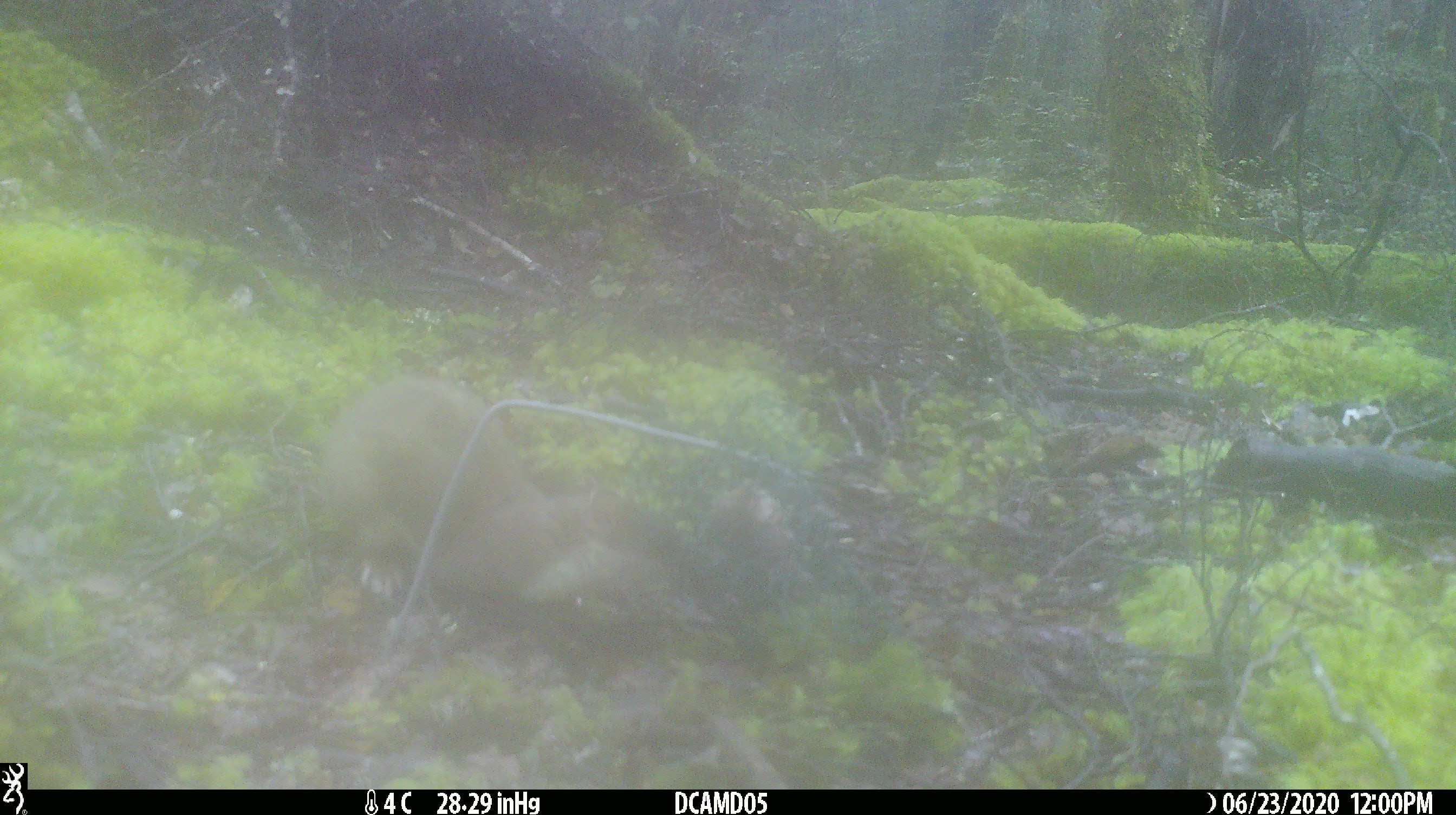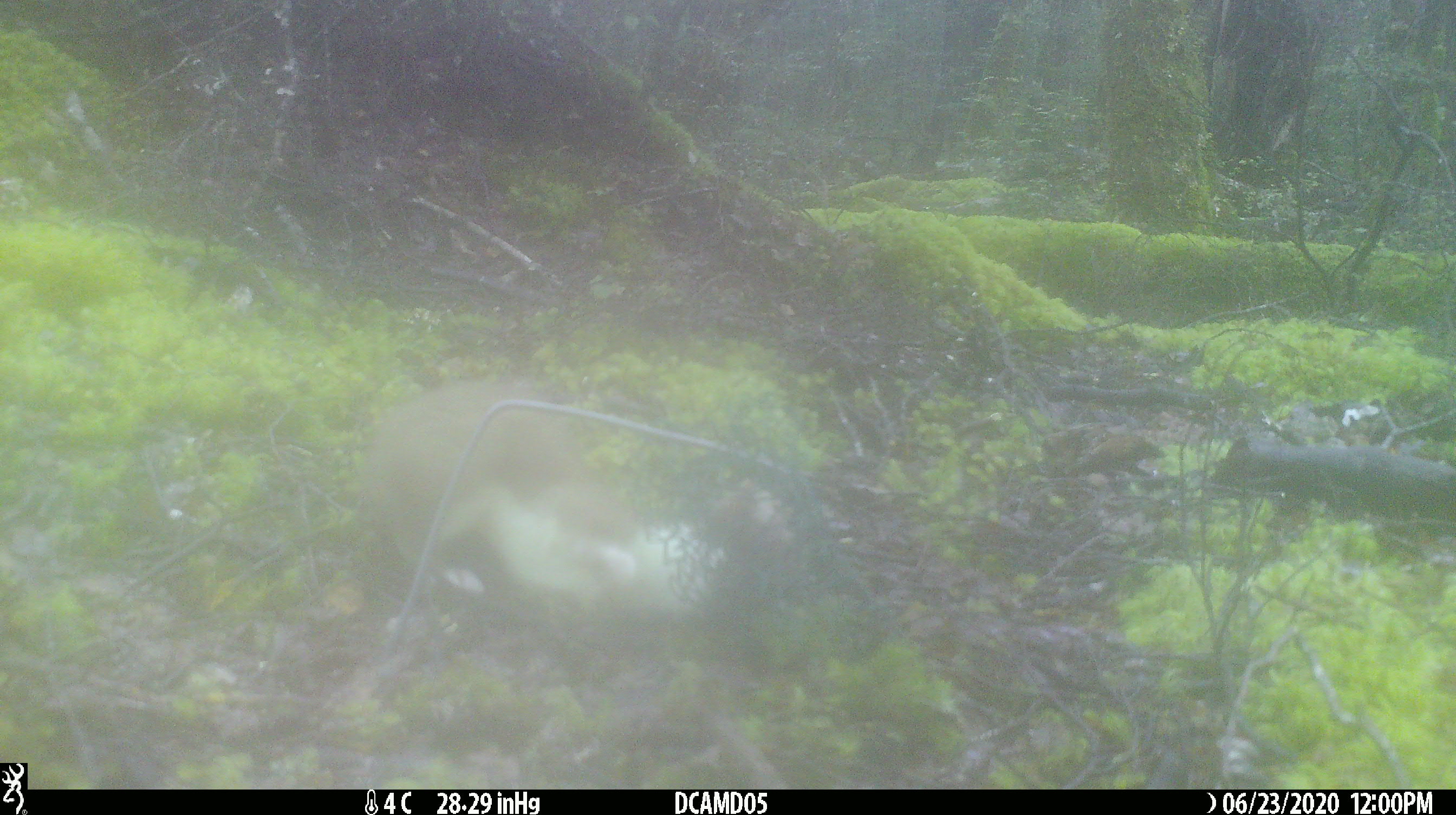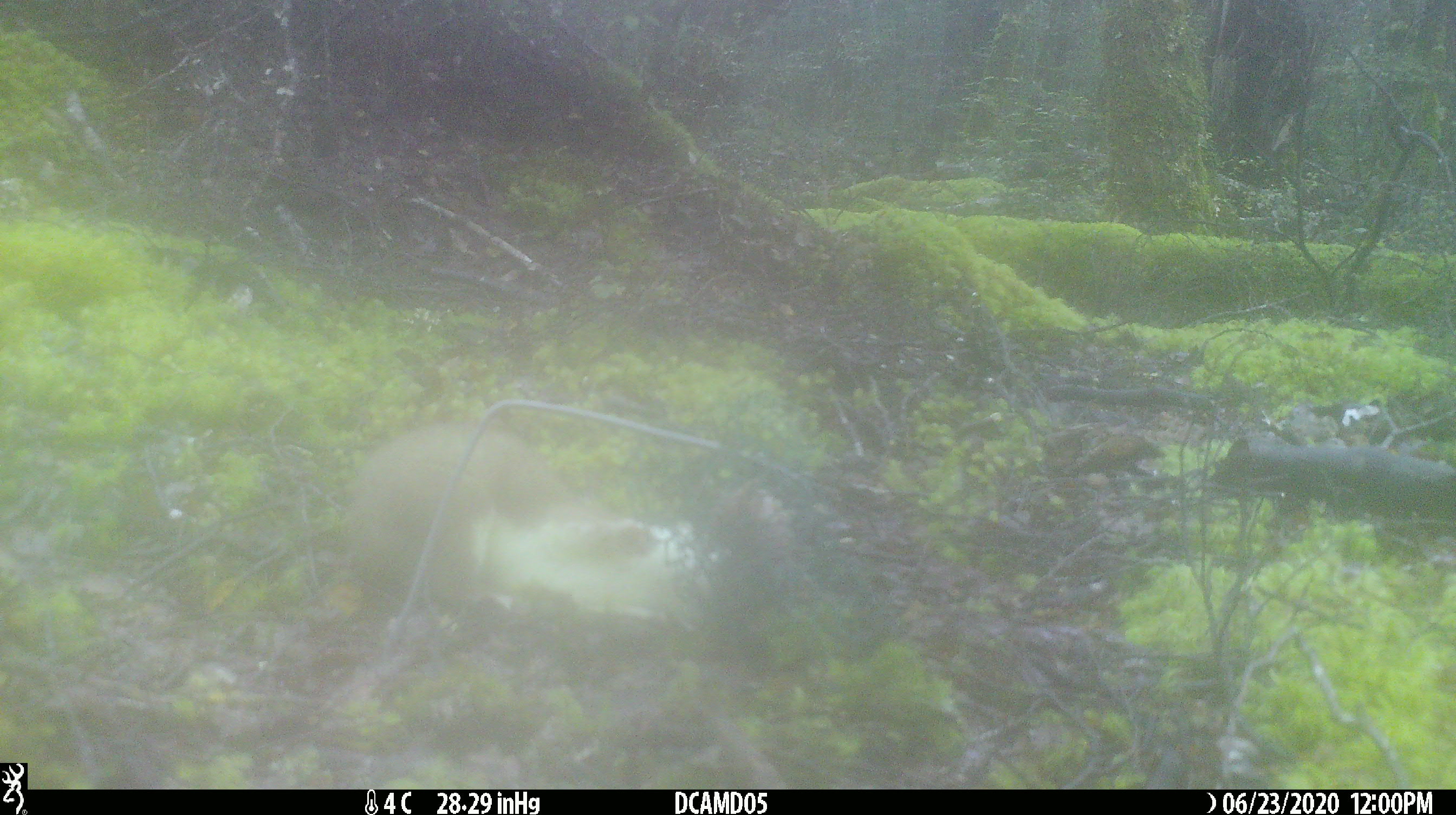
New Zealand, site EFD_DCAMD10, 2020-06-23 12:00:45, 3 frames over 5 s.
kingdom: Animalia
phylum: Chordata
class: Mammalia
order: Carnivora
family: Mustelidae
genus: Mustela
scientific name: Mustela erminea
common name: stoat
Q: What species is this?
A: Stoat (Mustela erminea).